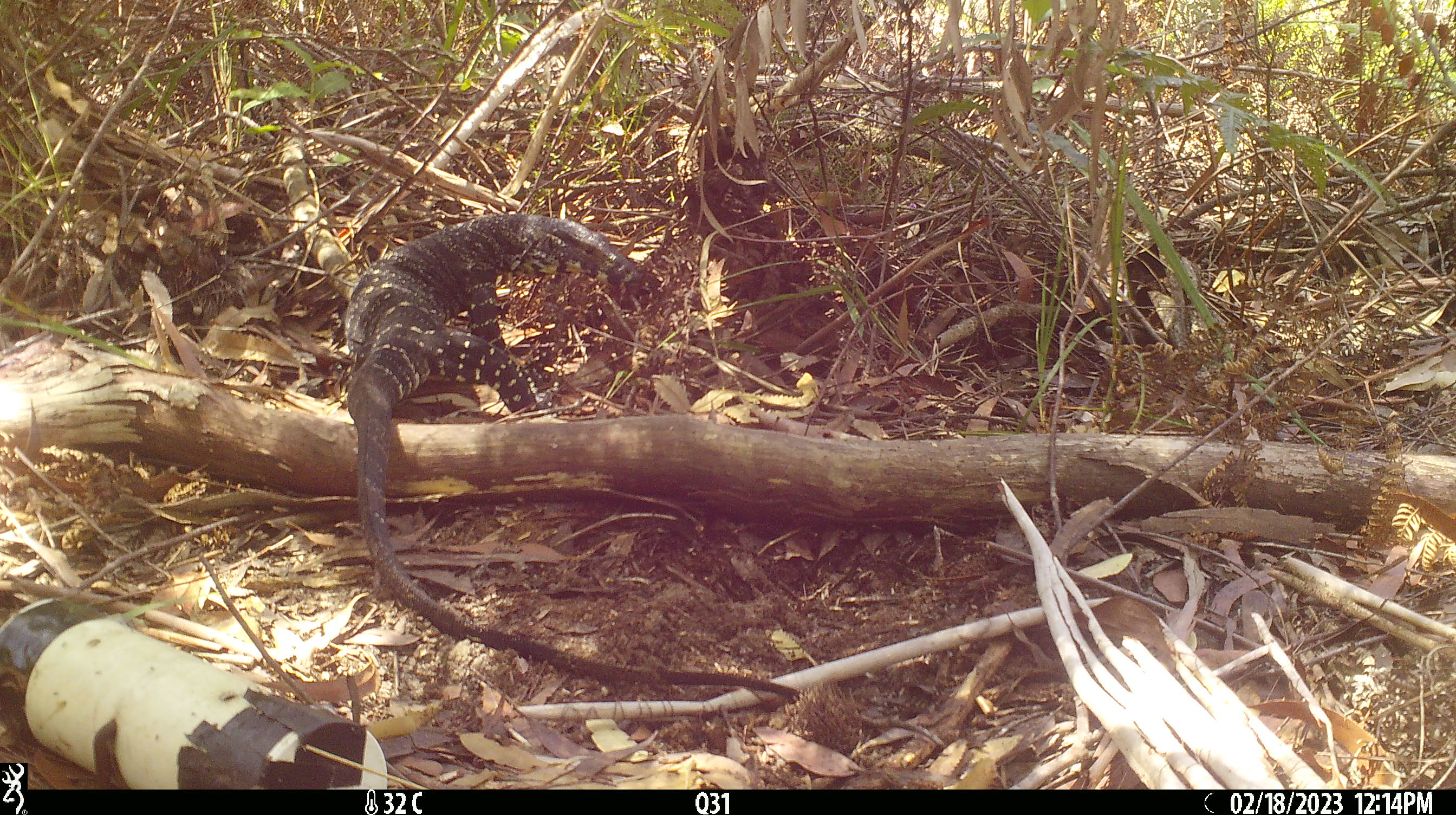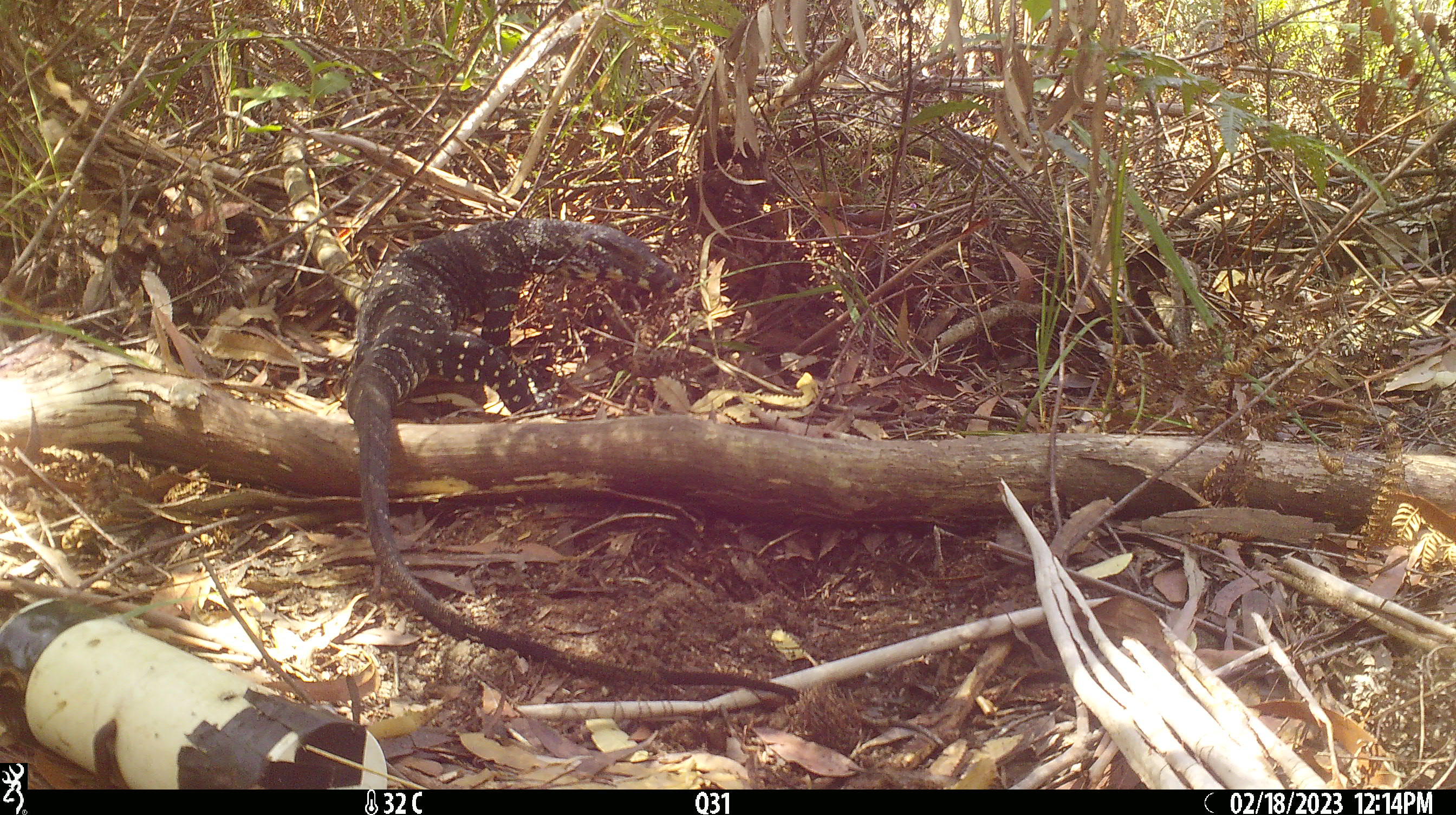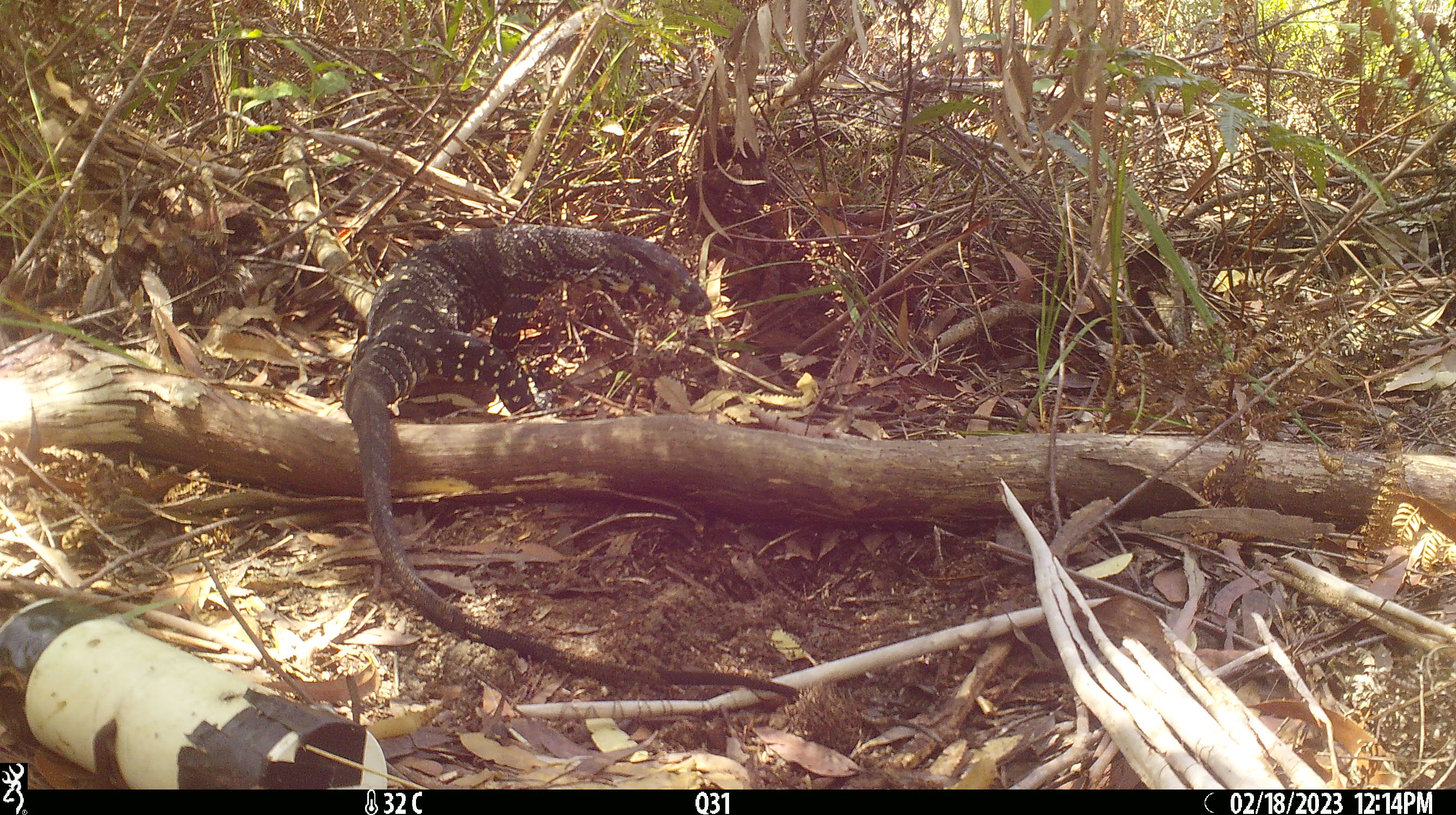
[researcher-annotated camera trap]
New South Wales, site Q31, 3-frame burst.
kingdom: Animalia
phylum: Chordata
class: Reptilia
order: Squamata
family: Varanidae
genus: Varanus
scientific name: Varanus varius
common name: lace monitor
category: goanna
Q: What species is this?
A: Goanna (lace monitor) (Varanus varius).